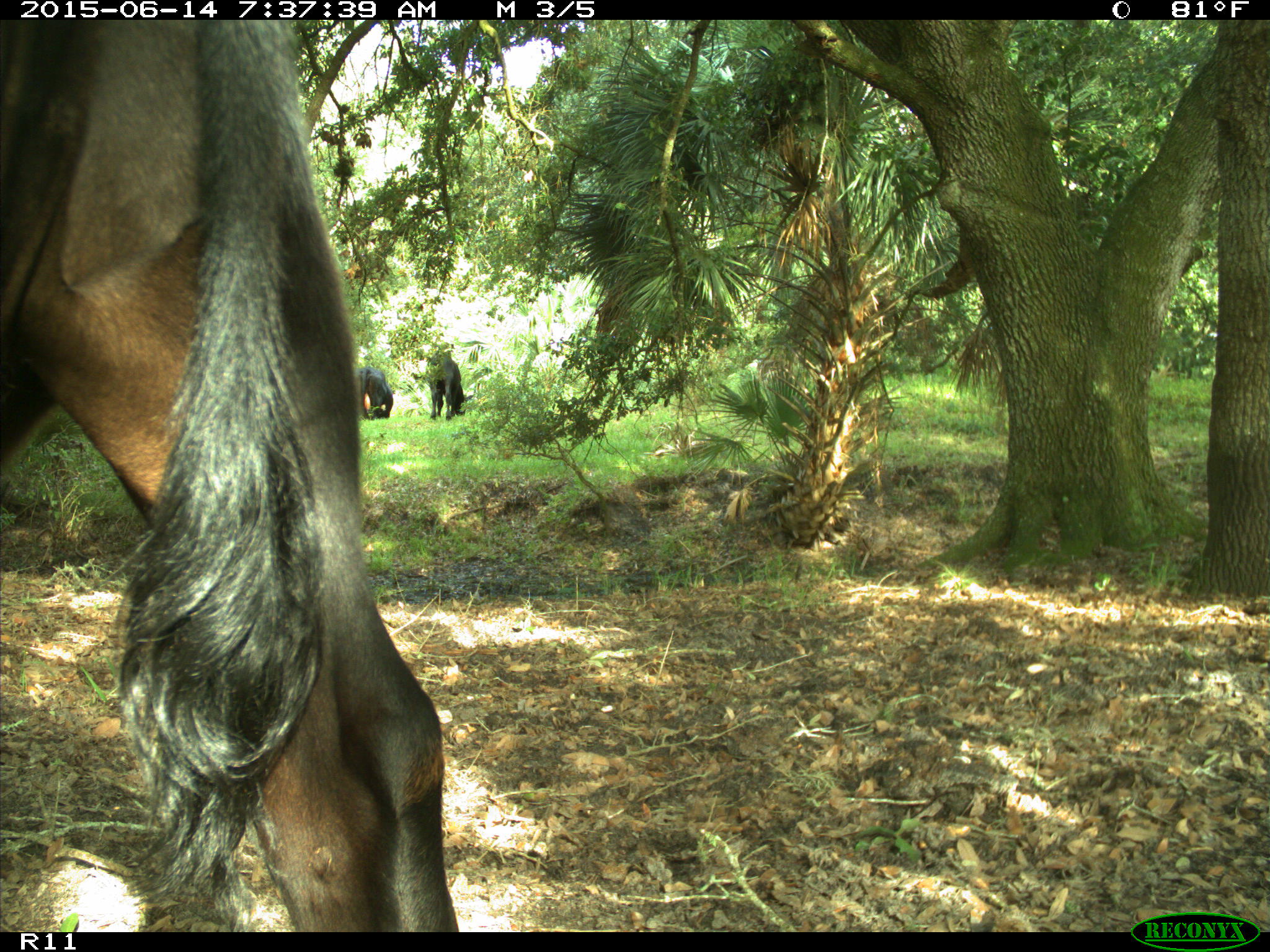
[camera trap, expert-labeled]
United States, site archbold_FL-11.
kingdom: Animalia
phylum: Chordata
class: Mammalia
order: Artiodactyla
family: Bovidae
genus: Bos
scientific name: Bos taurus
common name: domestic cow